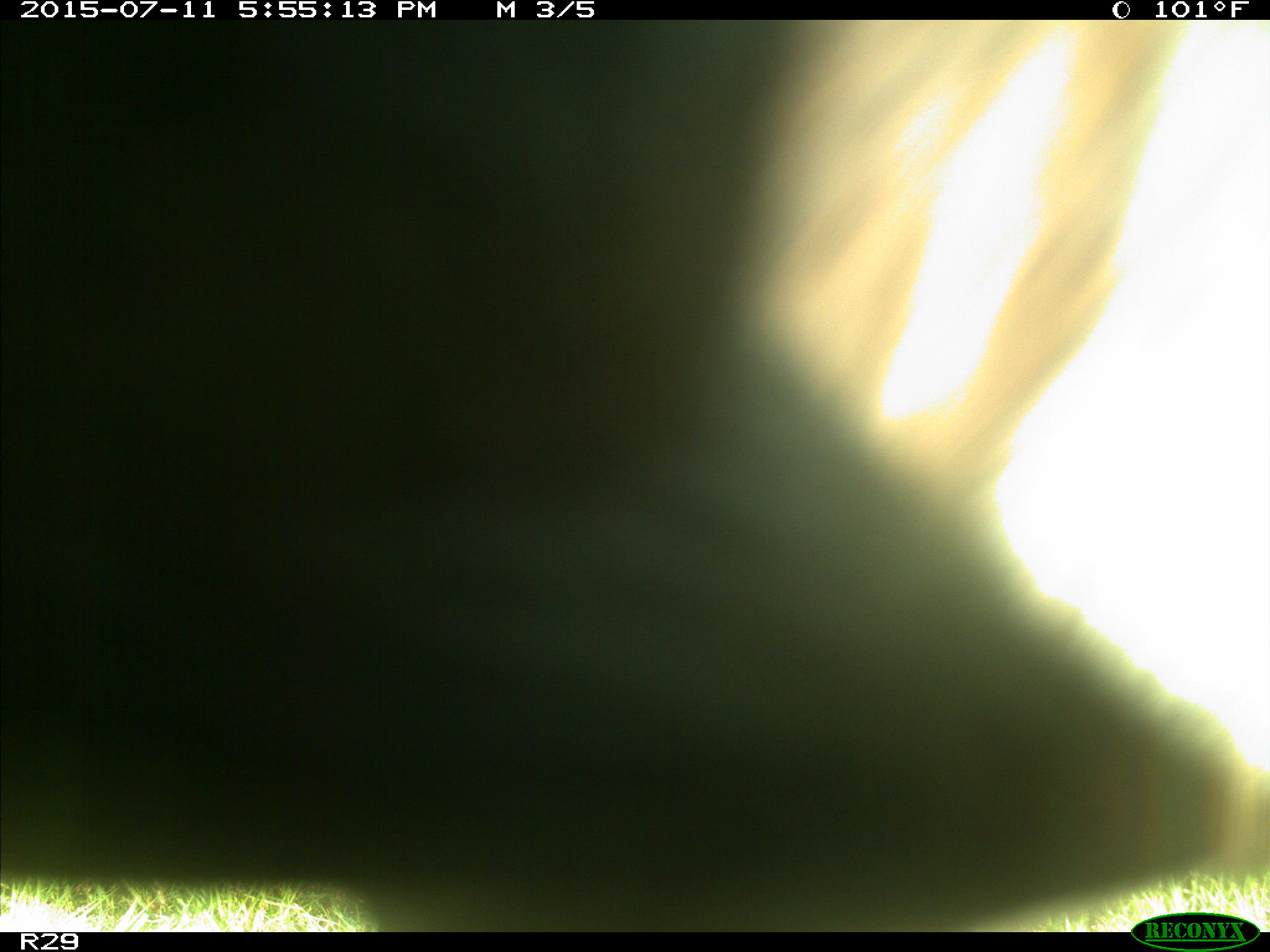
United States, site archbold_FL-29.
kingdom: Animalia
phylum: Chordata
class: Mammalia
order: Artiodactyla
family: Bovidae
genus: Bos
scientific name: Bos taurus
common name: domestic cow